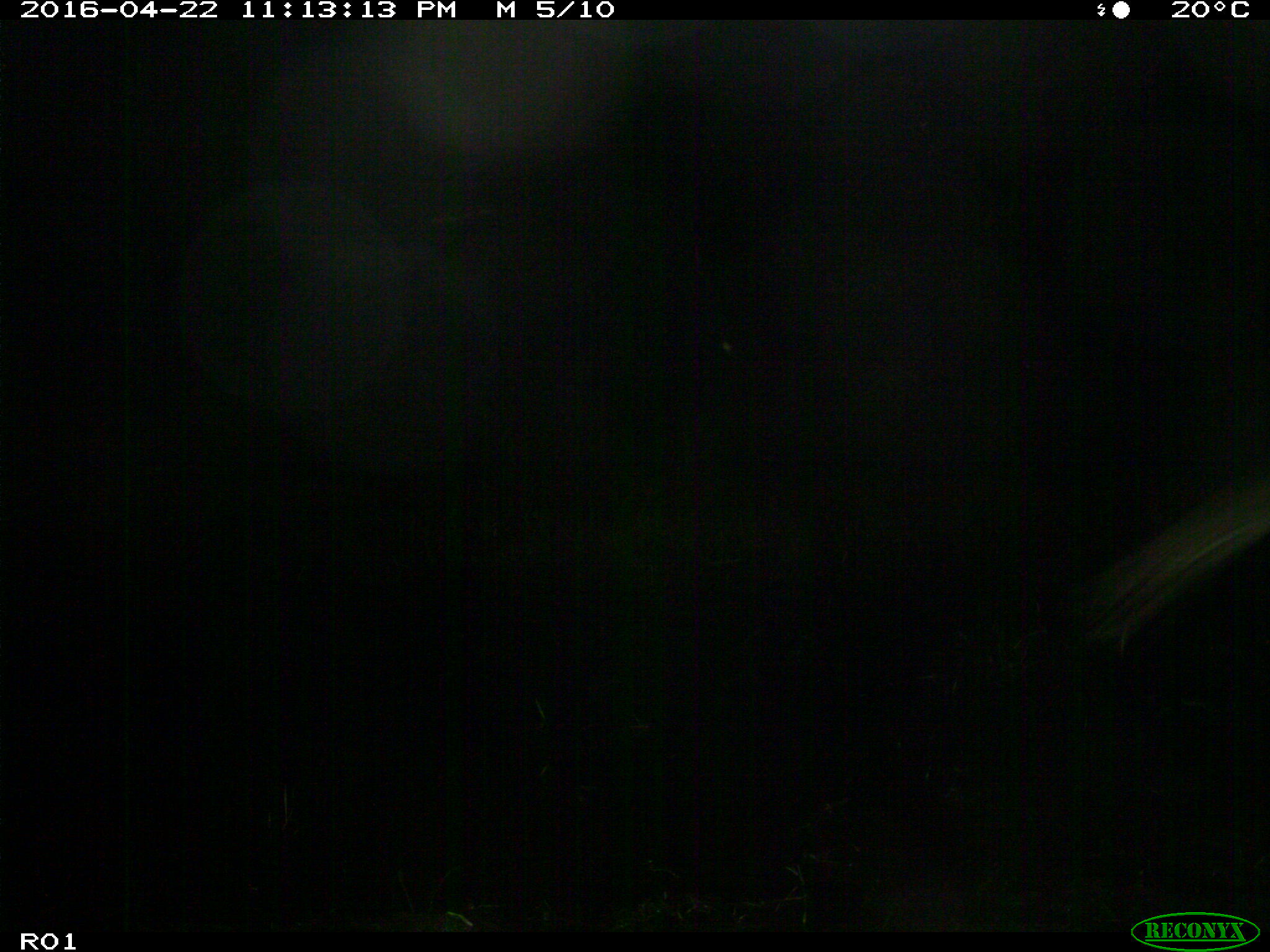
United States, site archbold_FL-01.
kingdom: Animalia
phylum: Chordata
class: Mammalia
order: Artiodactyla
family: Bovidae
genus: Bos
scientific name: Bos taurus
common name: domestic cow